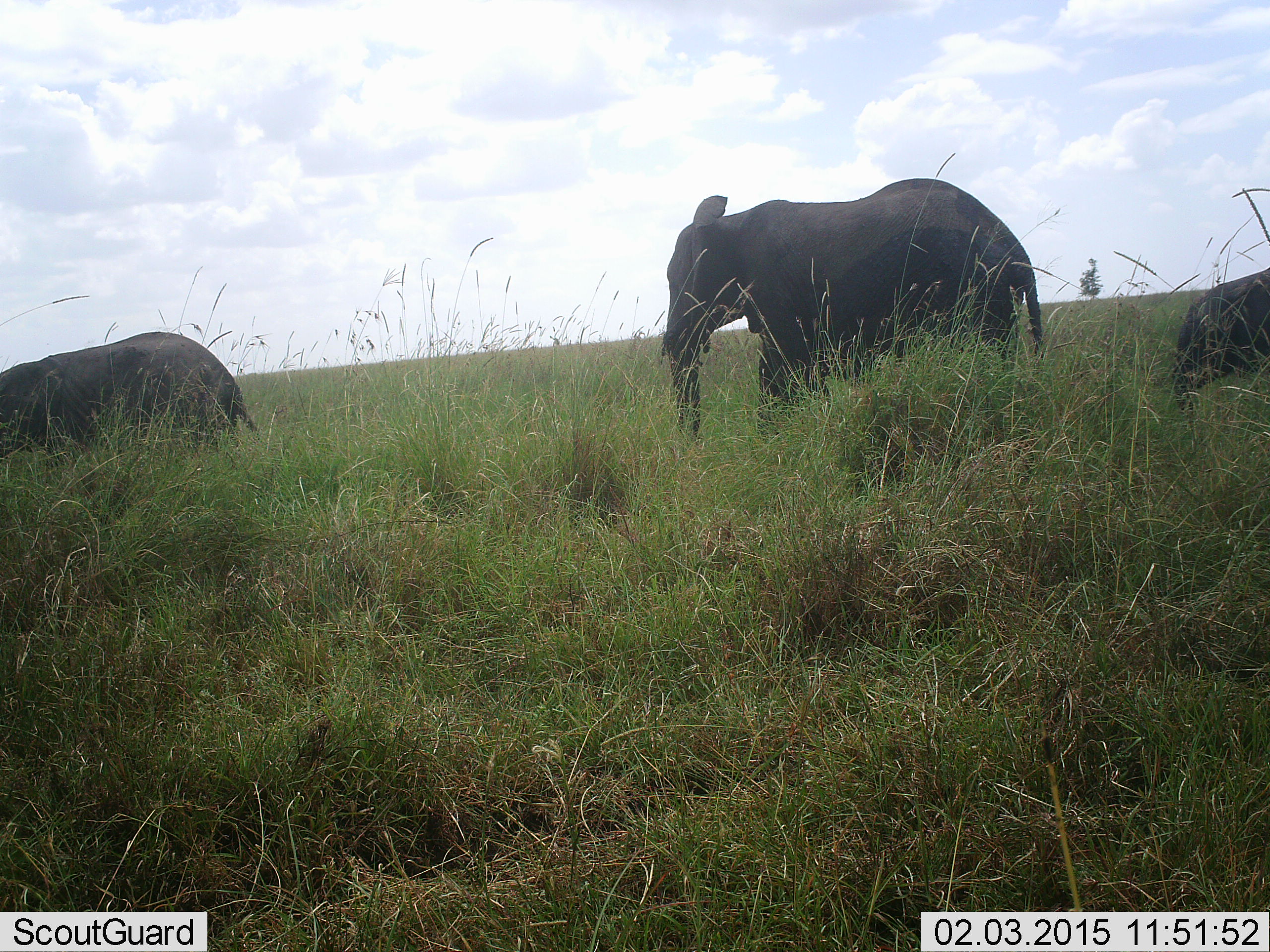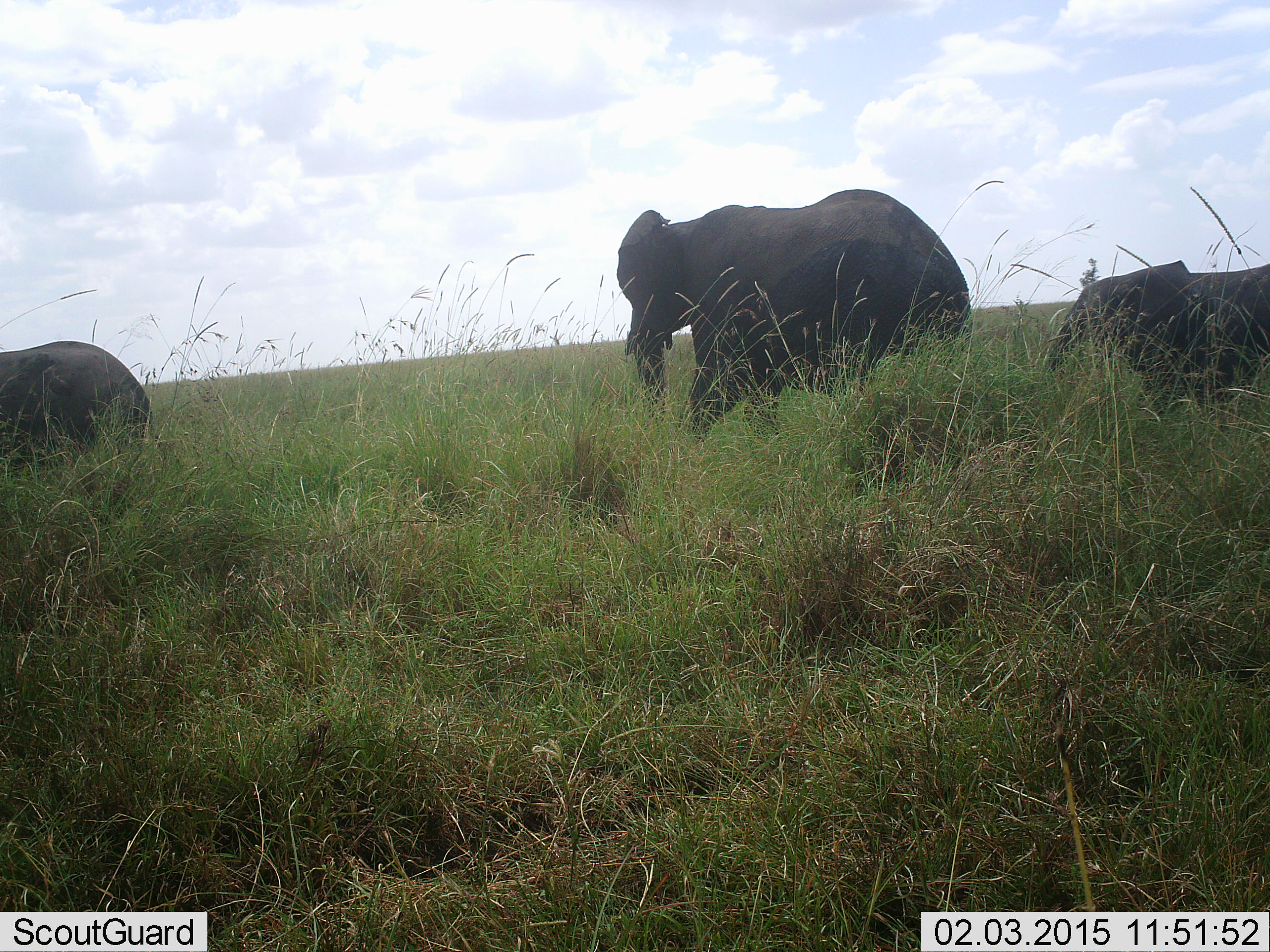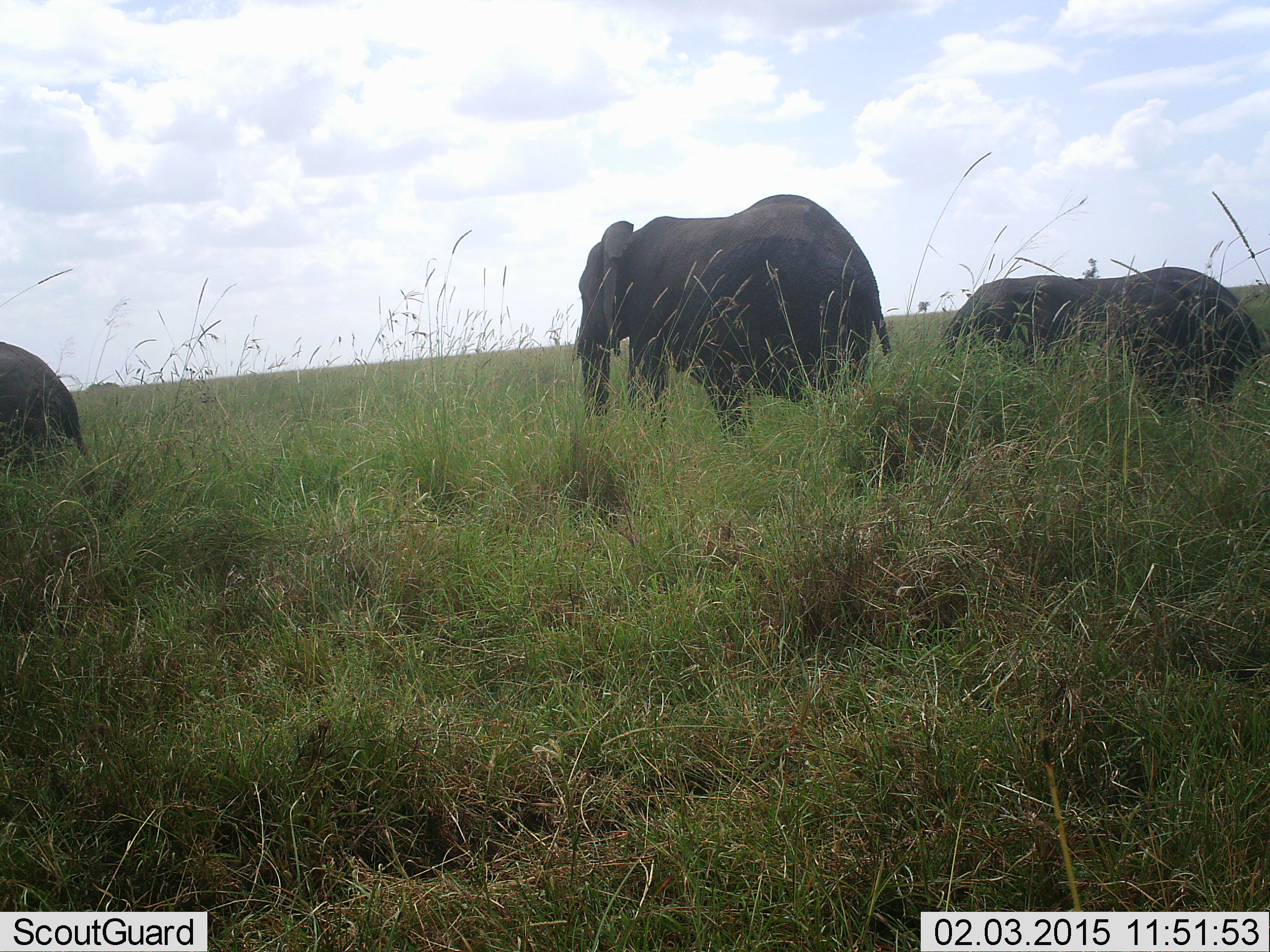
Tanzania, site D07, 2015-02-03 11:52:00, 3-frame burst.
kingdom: Animalia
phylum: Chordata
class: Mammalia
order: Proboscidea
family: Elephantidae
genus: Loxodonta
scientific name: Loxodonta africana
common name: african bush elephant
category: elephant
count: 3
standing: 20%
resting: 0%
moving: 90%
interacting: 0%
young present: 50%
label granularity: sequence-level